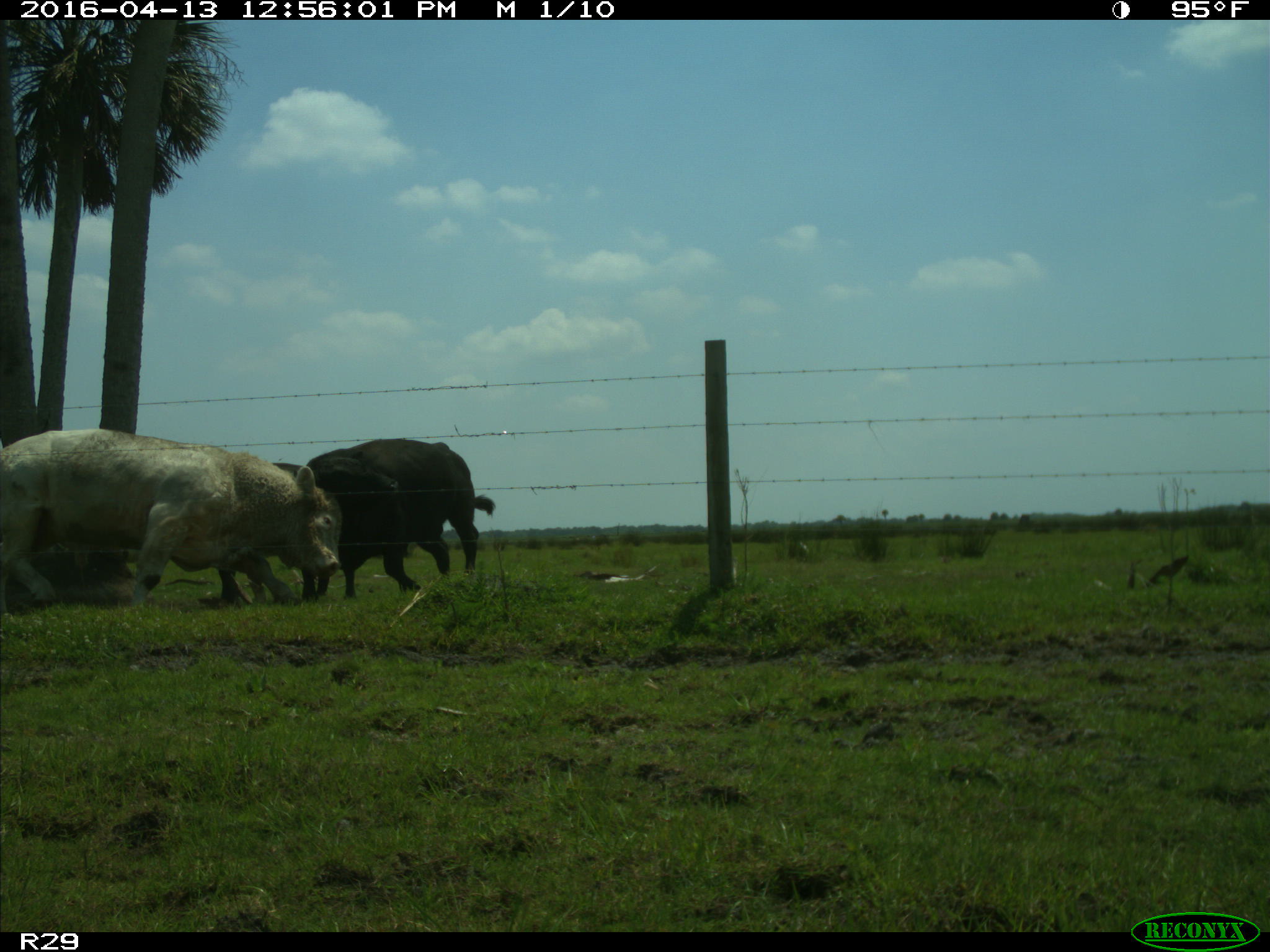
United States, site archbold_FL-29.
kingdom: Animalia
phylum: Chordata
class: Mammalia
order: Artiodactyla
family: Bovidae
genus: Bos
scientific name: Bos taurus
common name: domestic cow